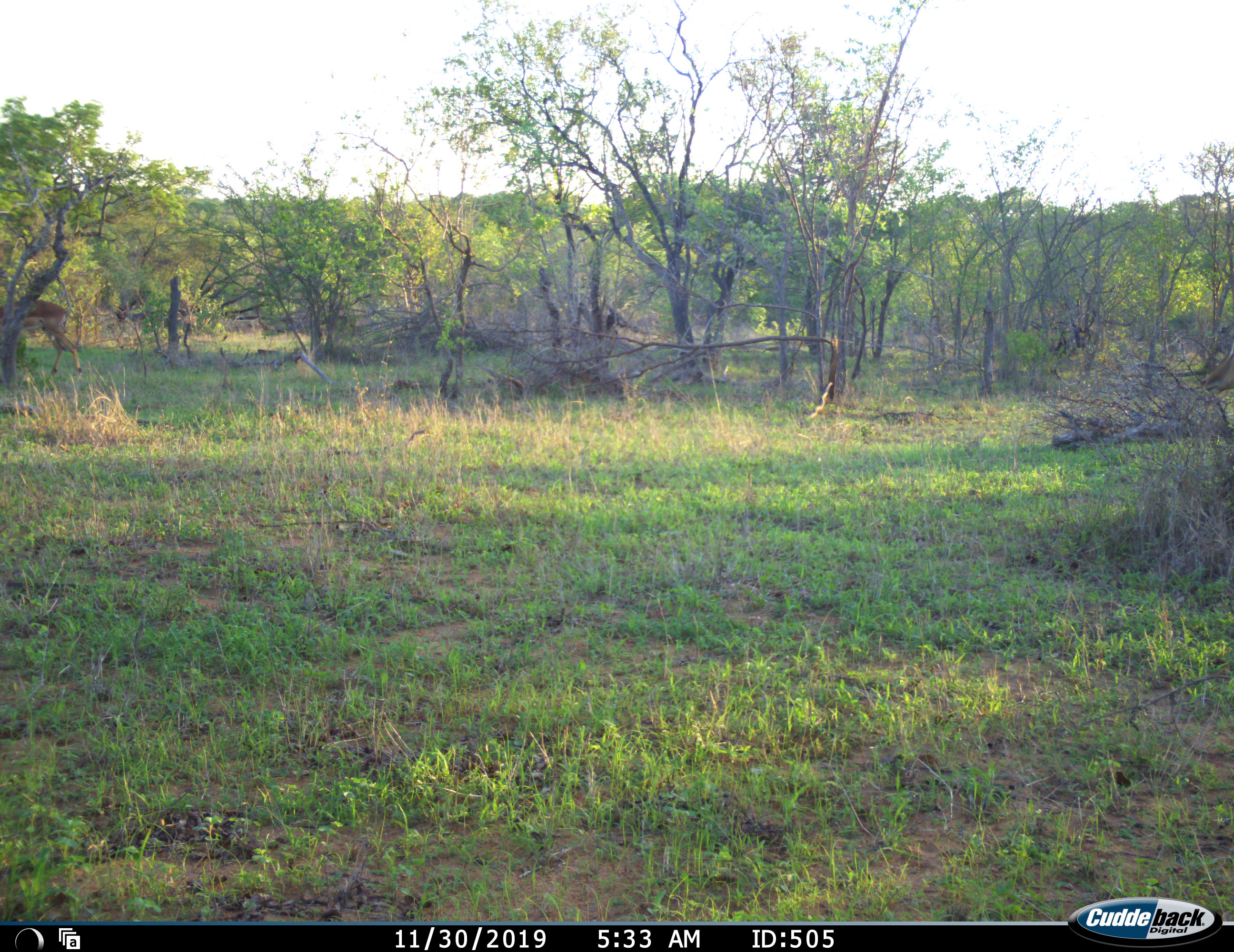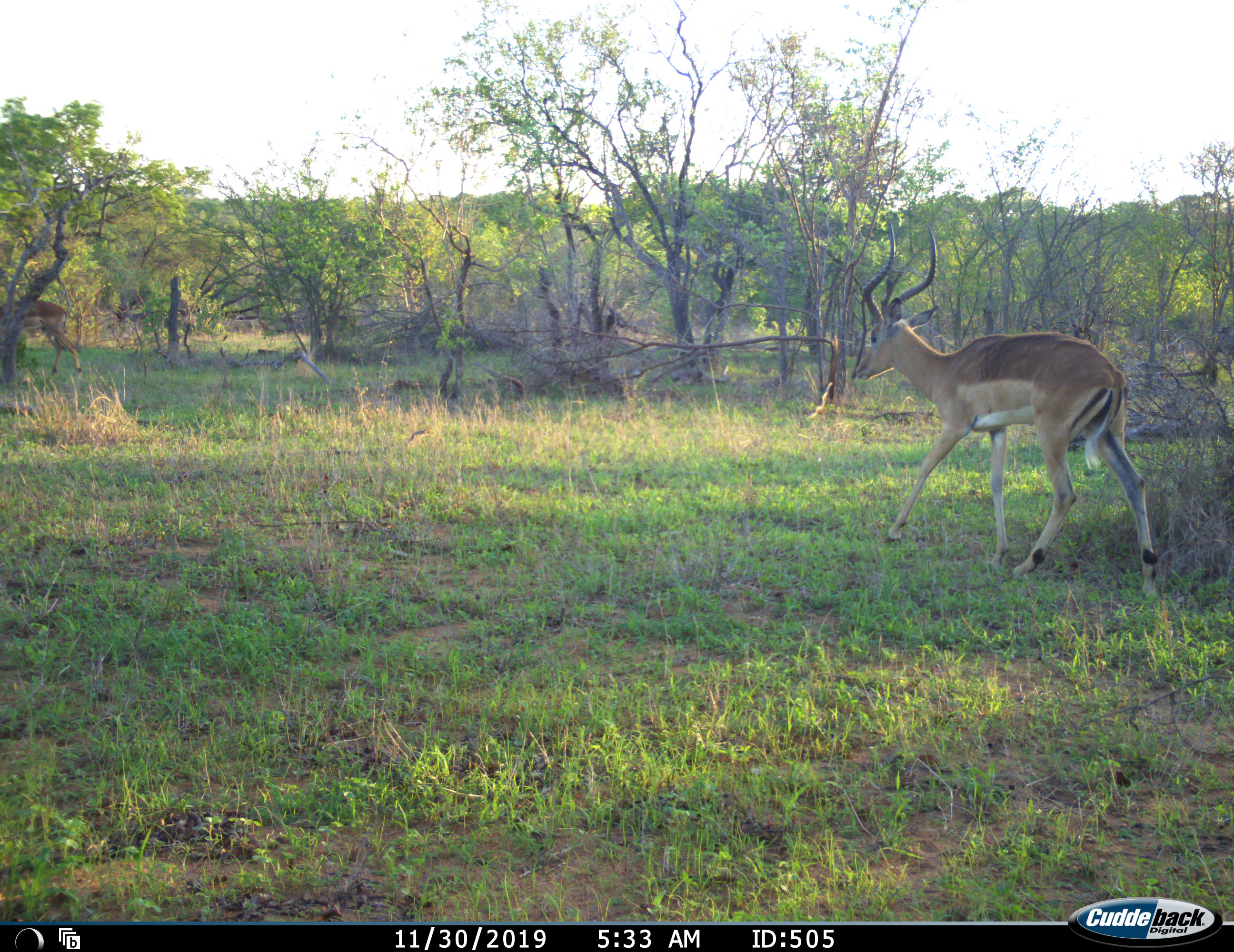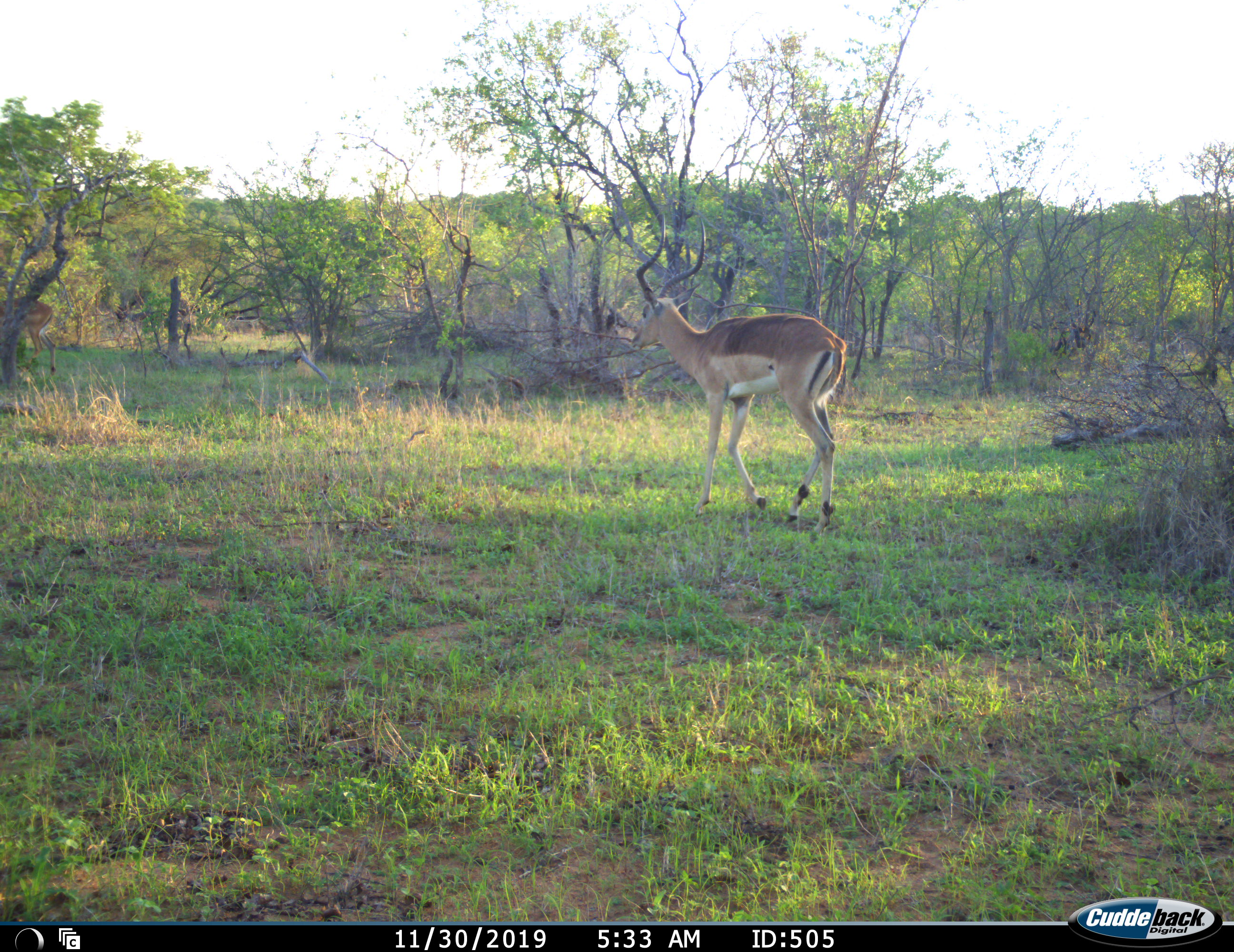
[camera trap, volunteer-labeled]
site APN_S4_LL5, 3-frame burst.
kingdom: Animalia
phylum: Chordata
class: Mammalia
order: Artiodactyla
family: Bovidae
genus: Aepyceros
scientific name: Aepyceros melampus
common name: impala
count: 2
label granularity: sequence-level